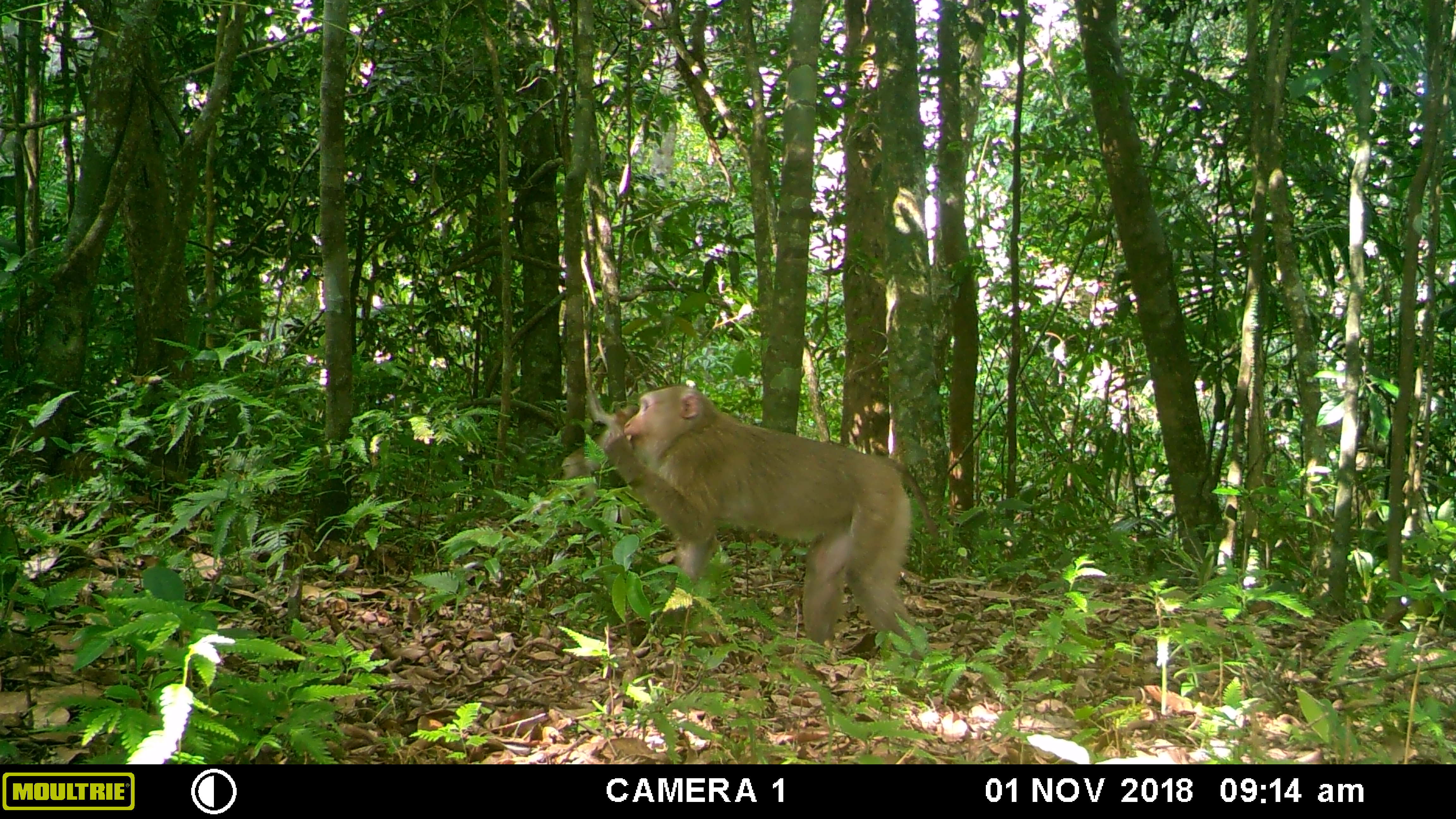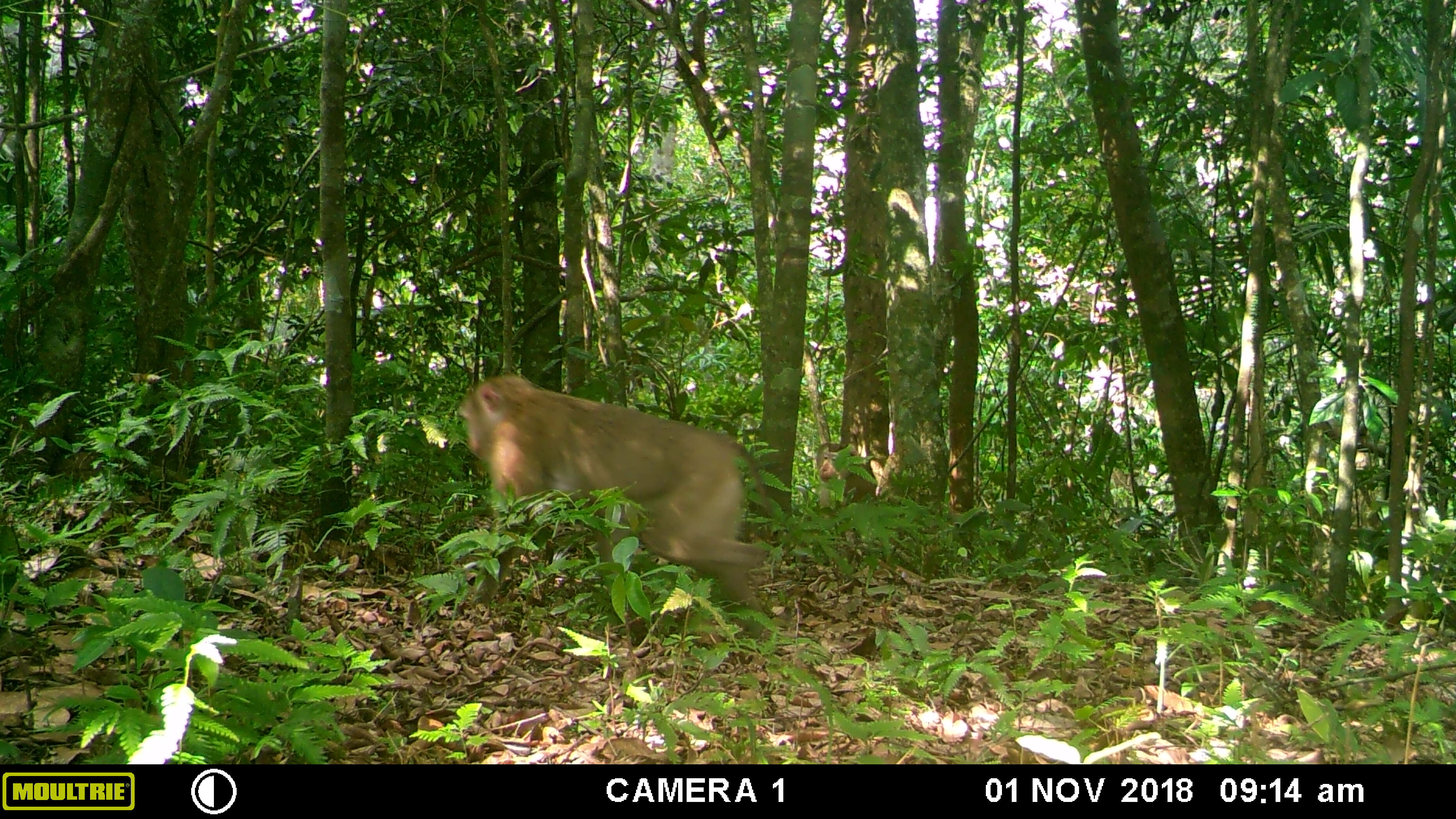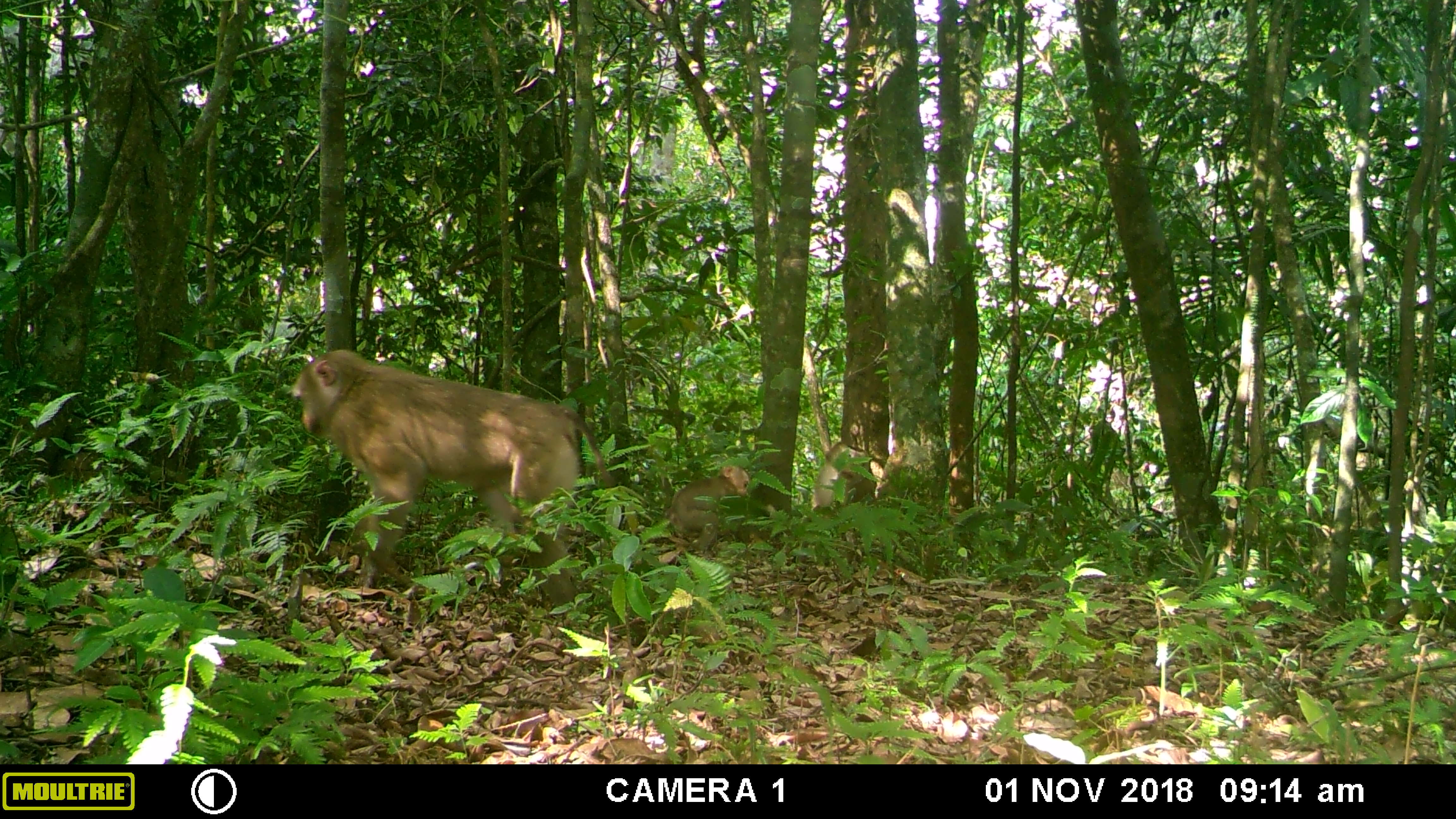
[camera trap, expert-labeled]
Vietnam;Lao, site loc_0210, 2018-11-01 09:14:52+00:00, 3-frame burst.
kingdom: Animalia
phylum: Chordata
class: Mammalia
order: Primates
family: Cercopithecidae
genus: Macaca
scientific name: Macaca nemestrina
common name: pig-tailed macaque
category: pig tailed macaque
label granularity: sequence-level